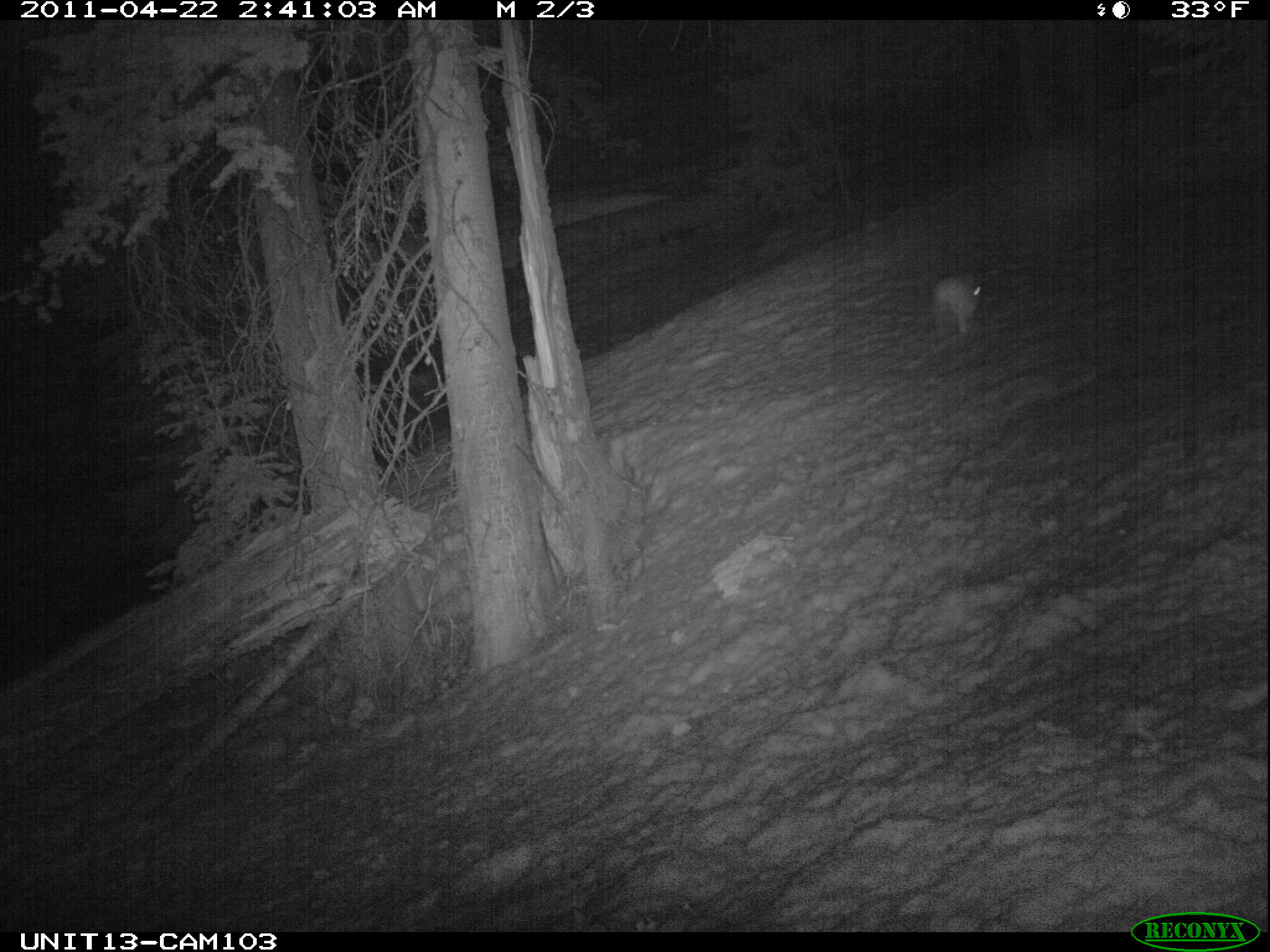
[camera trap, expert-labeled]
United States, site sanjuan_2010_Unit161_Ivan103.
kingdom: Animalia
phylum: Chordata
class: Mammalia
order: Lagomorpha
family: Leporidae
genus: Lepus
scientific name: Lepus americanus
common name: snowshoe hare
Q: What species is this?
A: Lepus americanus (snowshoe hare).